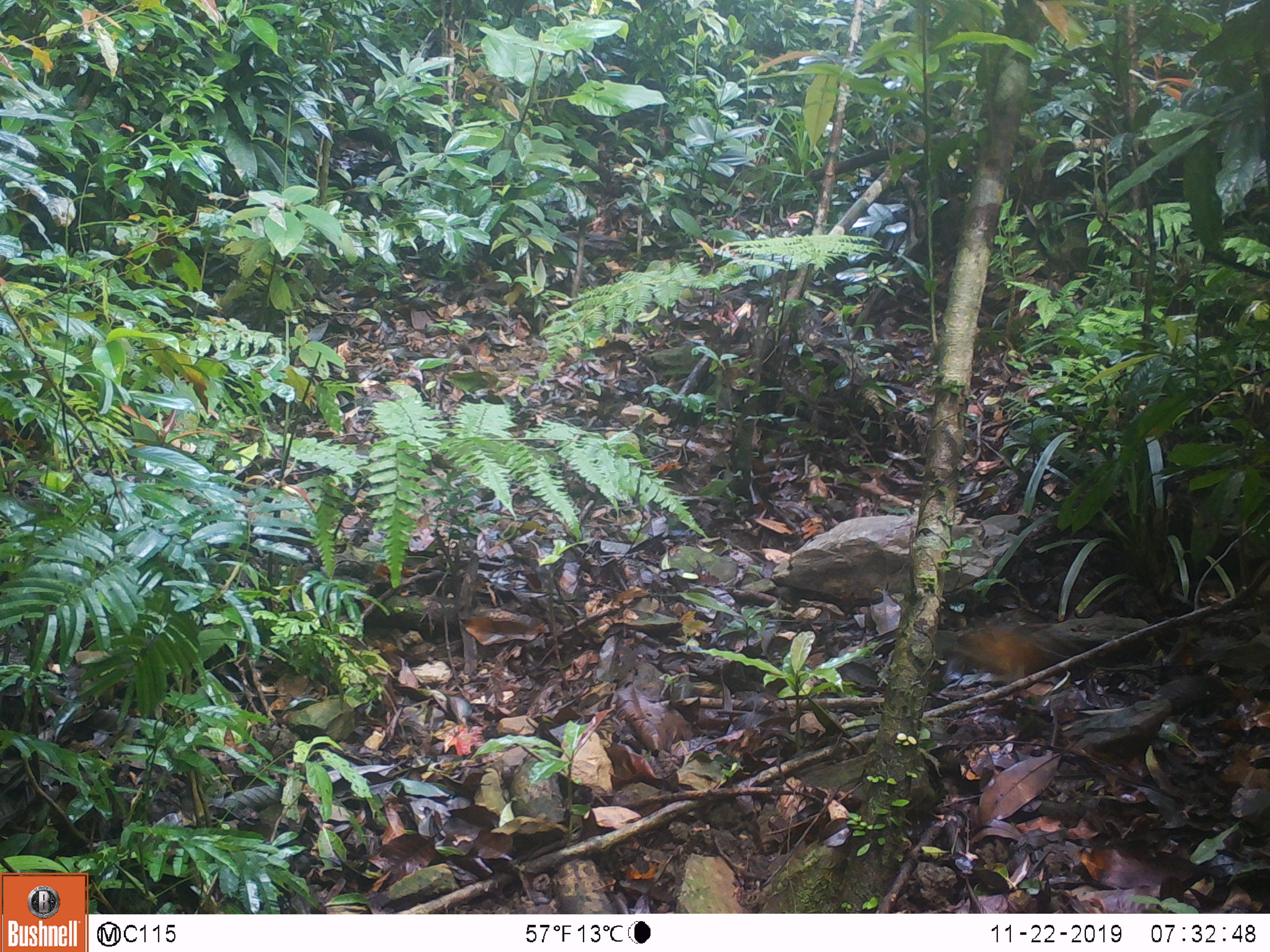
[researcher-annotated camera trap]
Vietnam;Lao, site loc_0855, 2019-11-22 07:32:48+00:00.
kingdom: Animalia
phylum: Chordata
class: Mammalia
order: Rodentia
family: Sciuridae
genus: Dremomys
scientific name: Dremomys rufigenis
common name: red-cheeked squirrel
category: red cheeked squirrel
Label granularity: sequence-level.